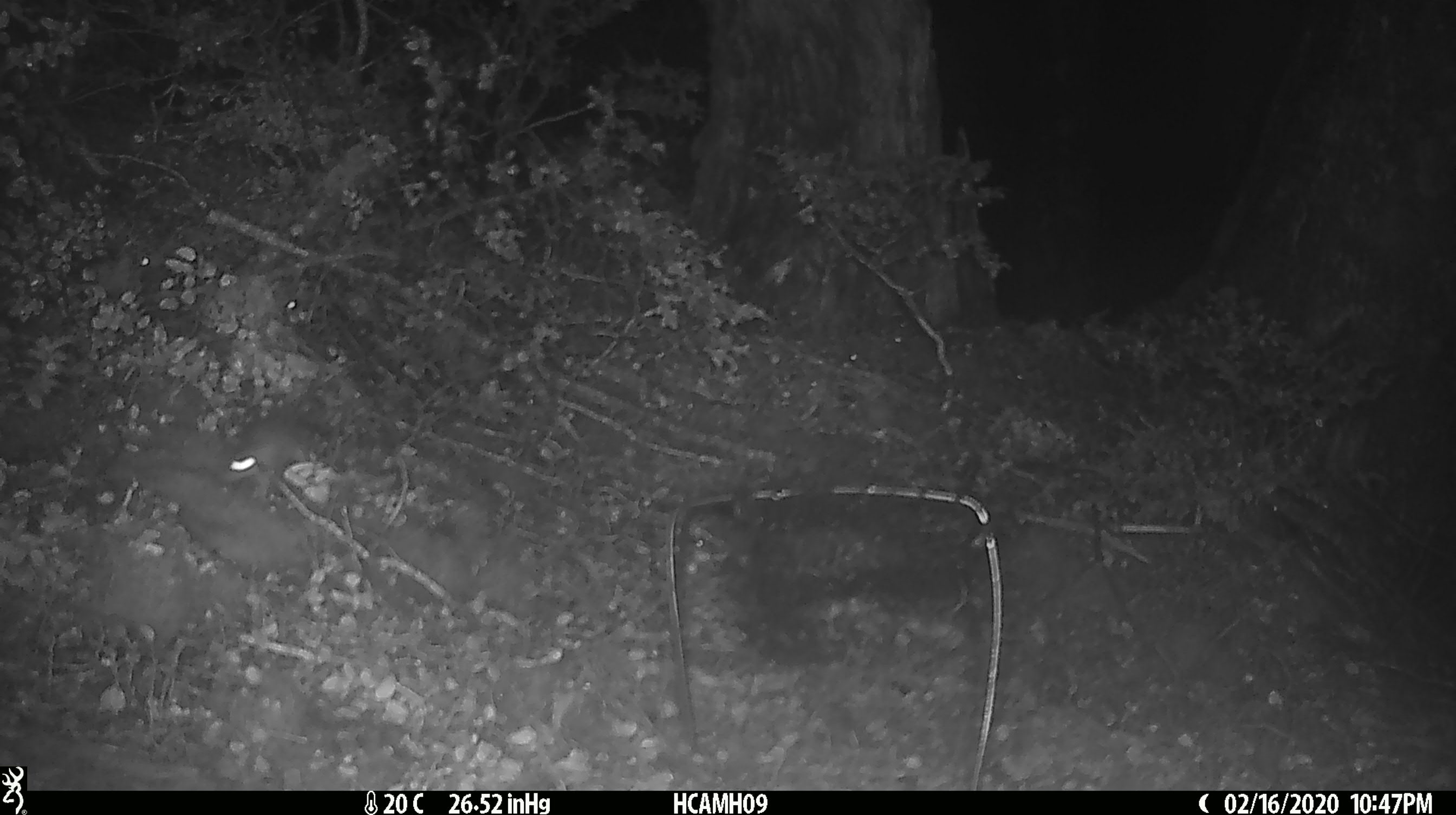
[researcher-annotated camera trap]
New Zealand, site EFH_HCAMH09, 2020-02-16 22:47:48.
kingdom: Animalia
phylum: Chordata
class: Mammalia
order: Rodentia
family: Muridae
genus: Mus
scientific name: Mus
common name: mouse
Mouse (Mus).